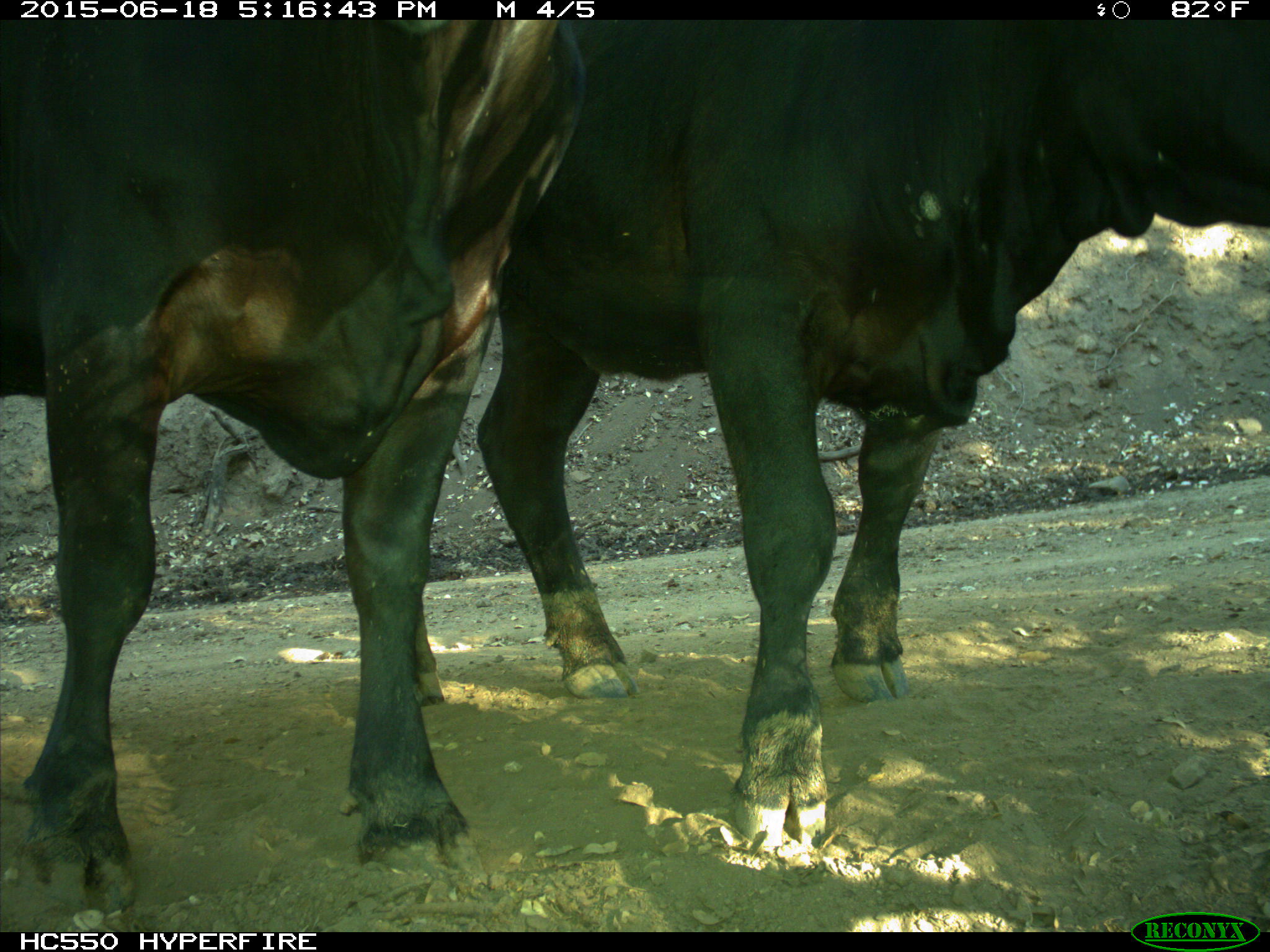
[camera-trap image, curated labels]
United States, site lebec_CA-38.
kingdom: Animalia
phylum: Chordata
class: Mammalia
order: Artiodactyla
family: Bovidae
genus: Bos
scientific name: Bos taurus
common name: domestic cow